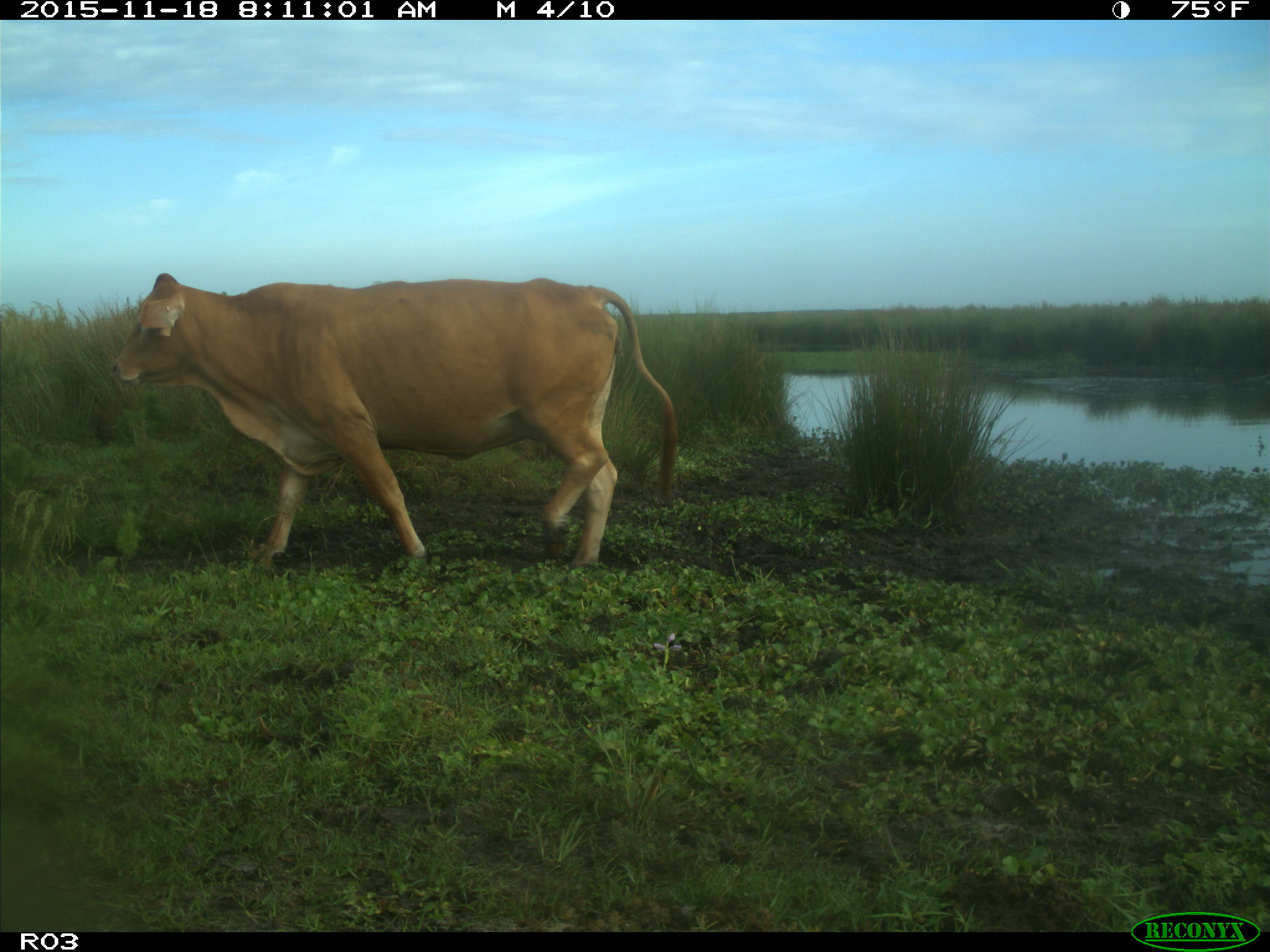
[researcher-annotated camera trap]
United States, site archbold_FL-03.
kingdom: Animalia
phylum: Chordata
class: Mammalia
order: Artiodactyla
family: Bovidae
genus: Bos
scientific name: Bos taurus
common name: domestic cow